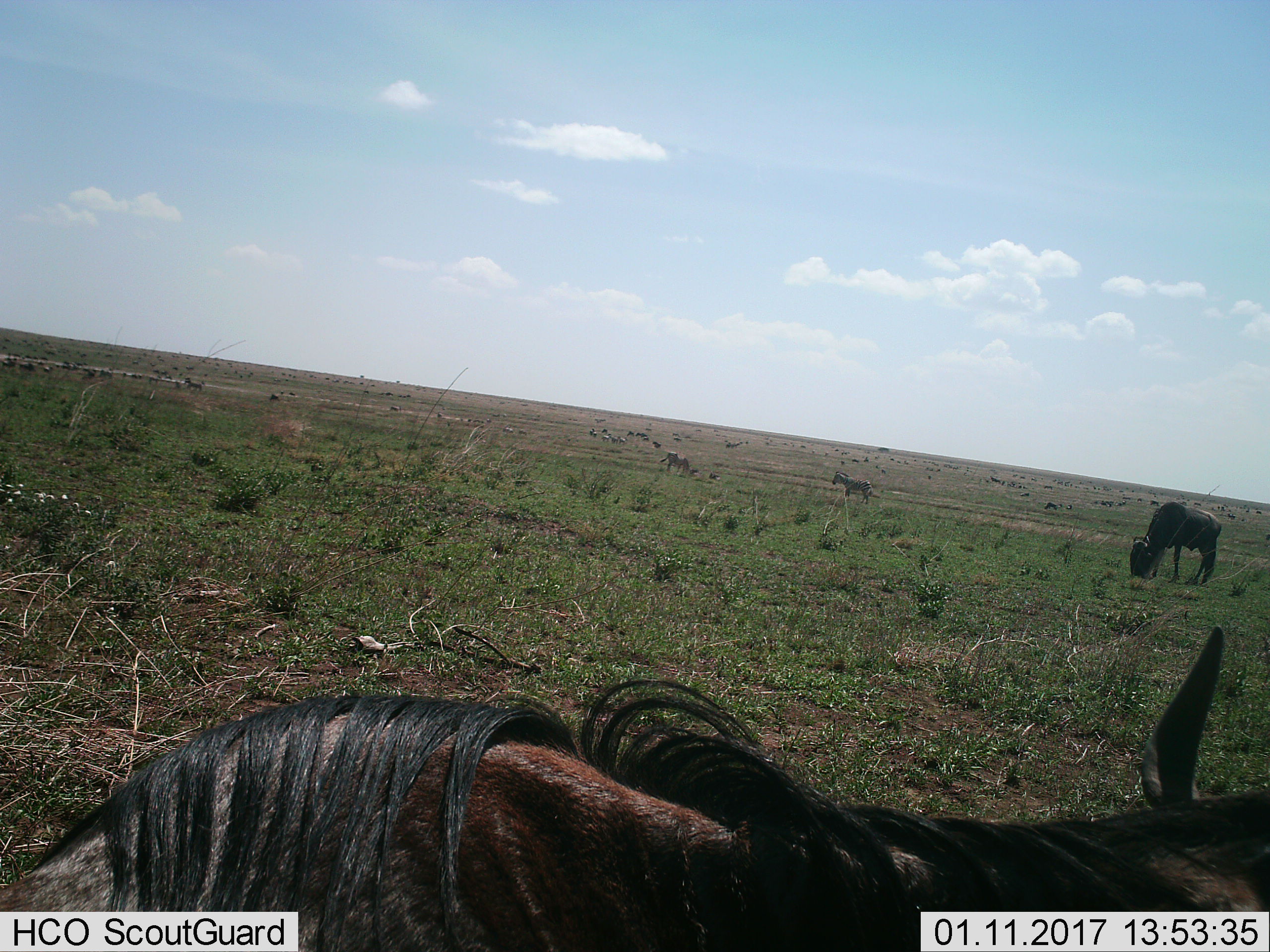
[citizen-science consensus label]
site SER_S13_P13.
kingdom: Animalia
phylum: Chordata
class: Mammalia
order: Artiodactyla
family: Bovidae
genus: Connochaetes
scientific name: Connochaetes taurinus taurinus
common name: blue wildebeest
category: wildebeestblue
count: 2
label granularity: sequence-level